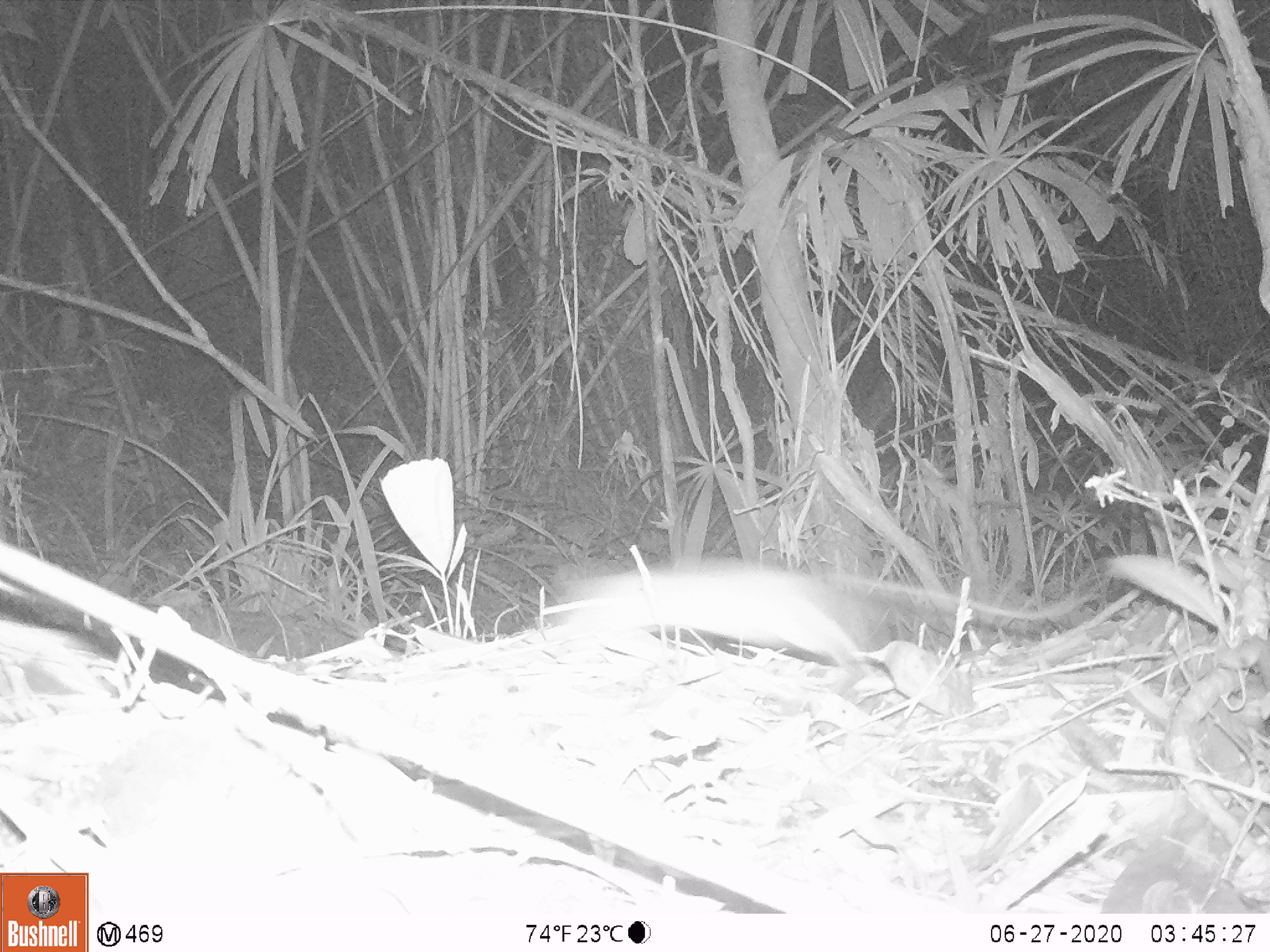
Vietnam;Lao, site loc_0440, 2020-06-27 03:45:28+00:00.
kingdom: Animalia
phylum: Chordata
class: Mammalia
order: Rodentia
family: Muridae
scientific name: Muridae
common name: old-world mice and rats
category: unidentified murid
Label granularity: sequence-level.